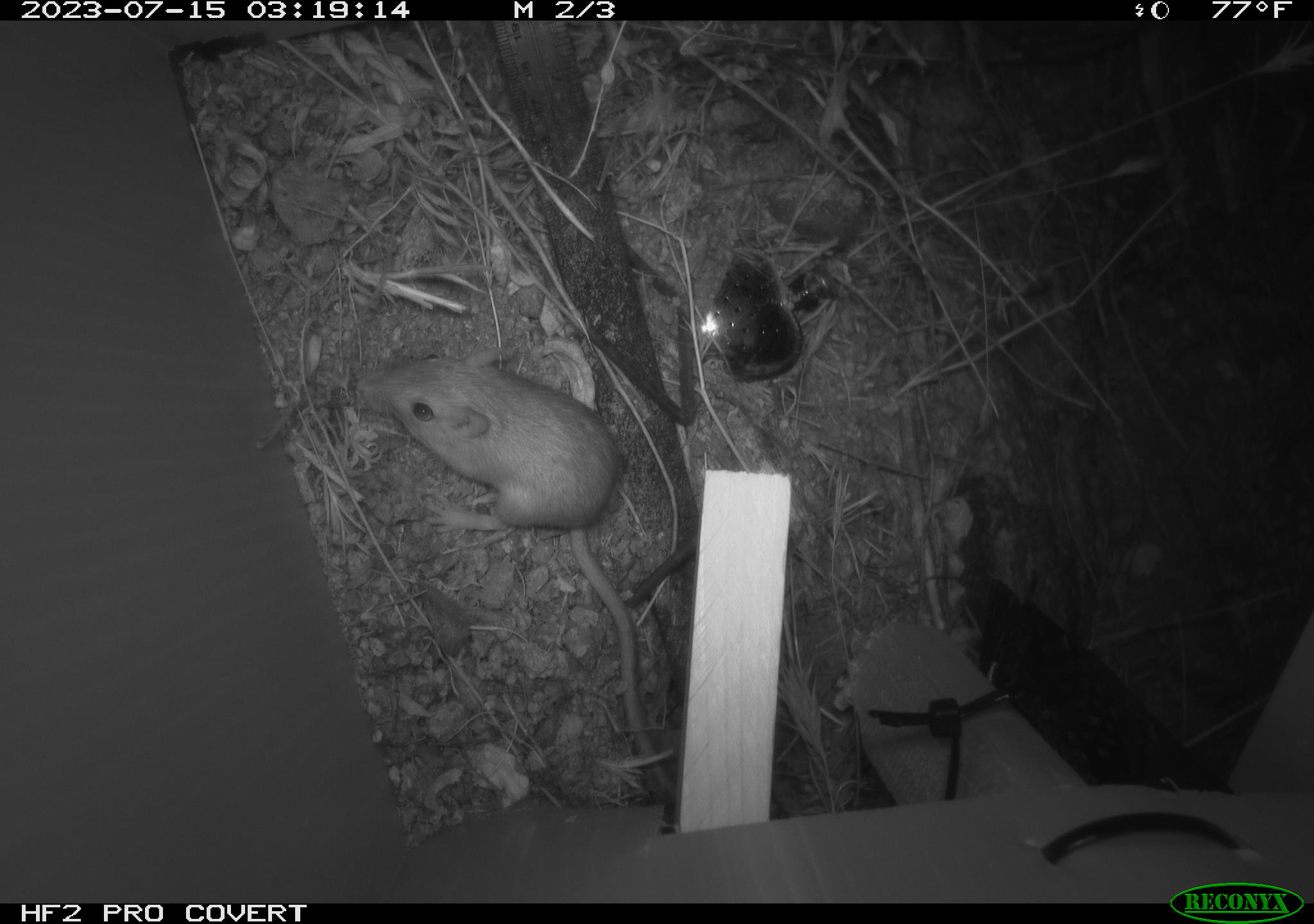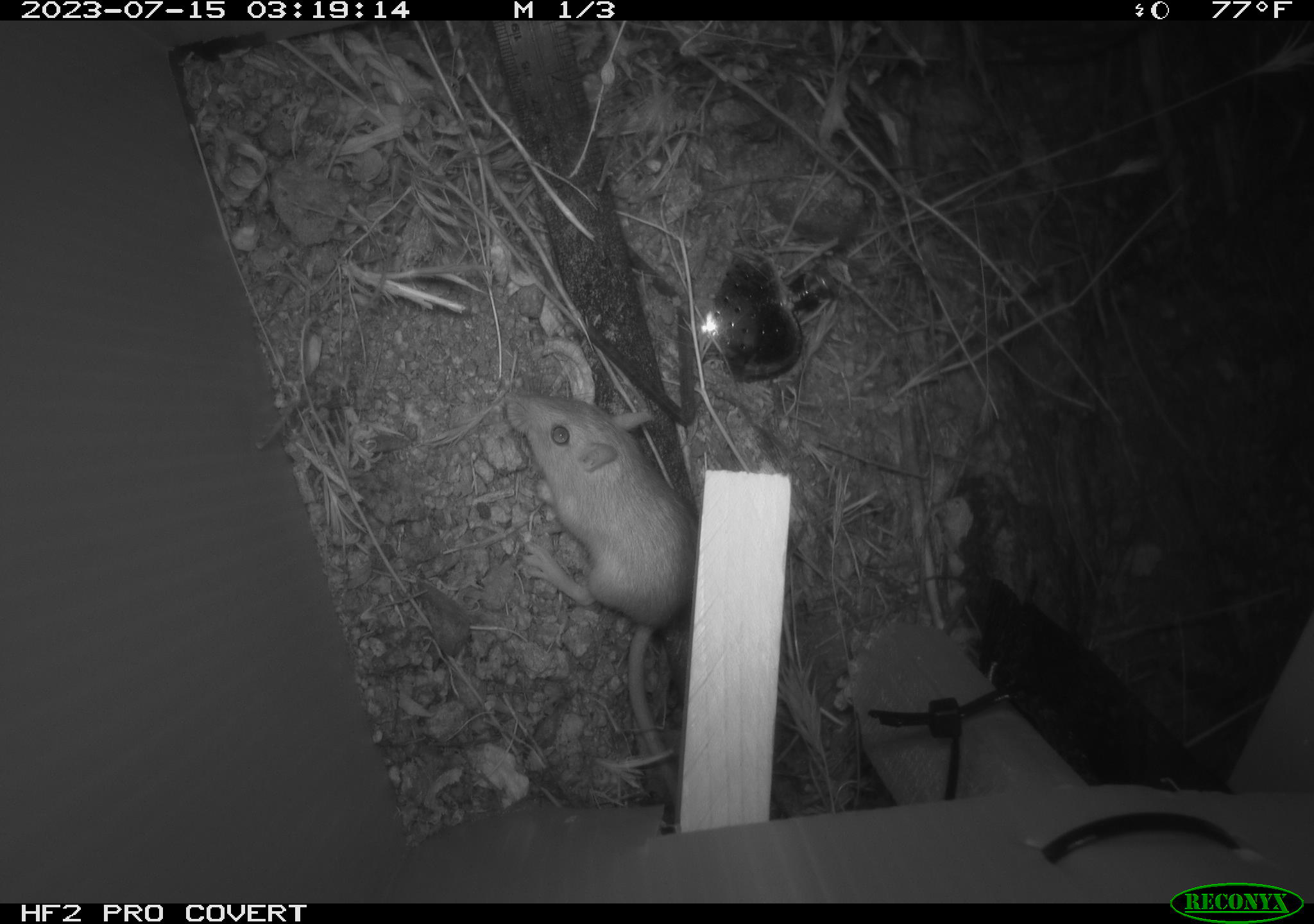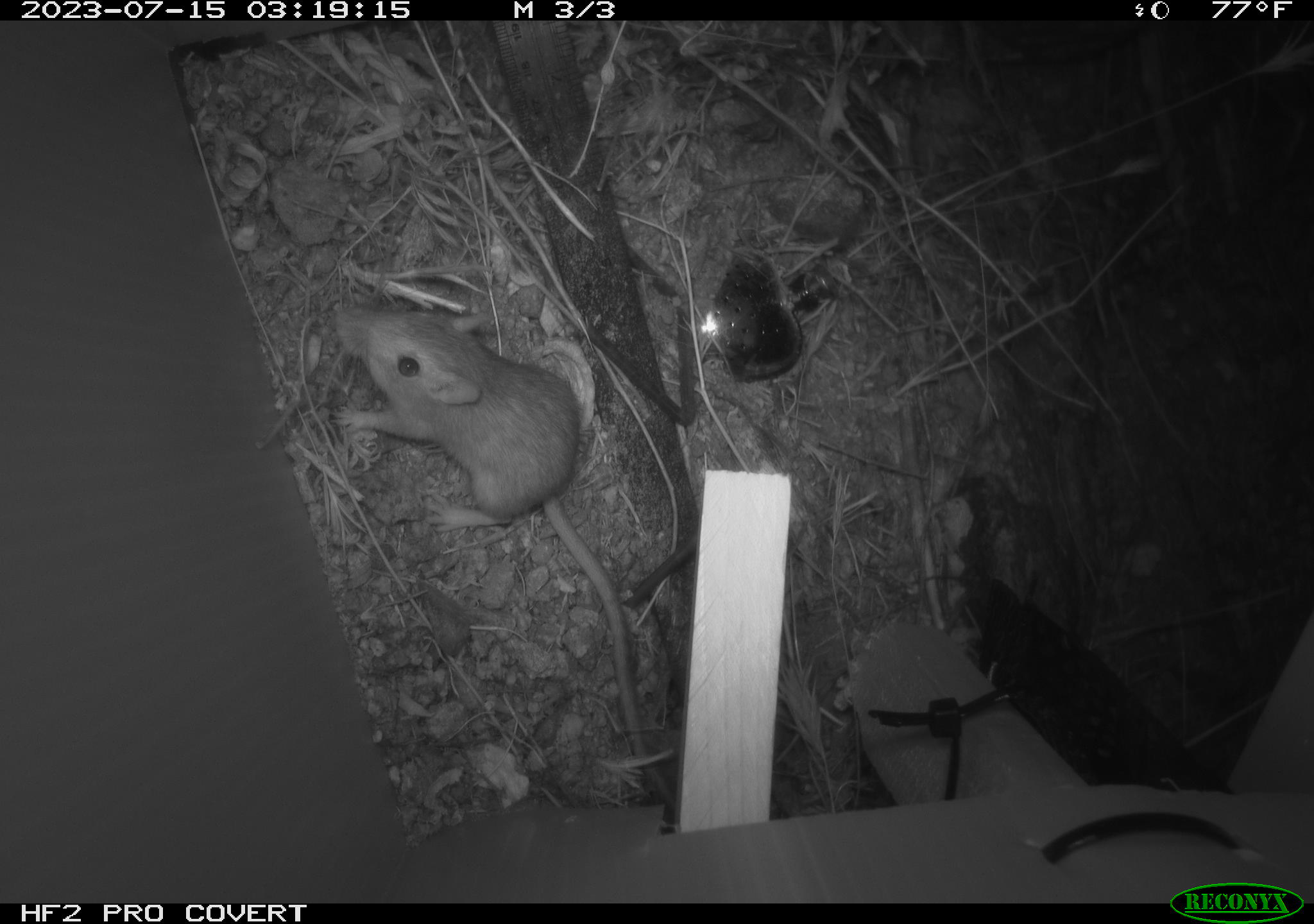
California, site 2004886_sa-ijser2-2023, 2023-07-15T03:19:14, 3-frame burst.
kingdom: Animalia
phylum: Chordata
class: Mammalia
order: Rodentia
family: Heteromyidae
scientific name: Heteromyidae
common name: kangaroo rats and pocket mice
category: heteromyidae family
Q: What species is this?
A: Heteromyidae family (kangaroo rats and pocket mice) (Heteromyidae).